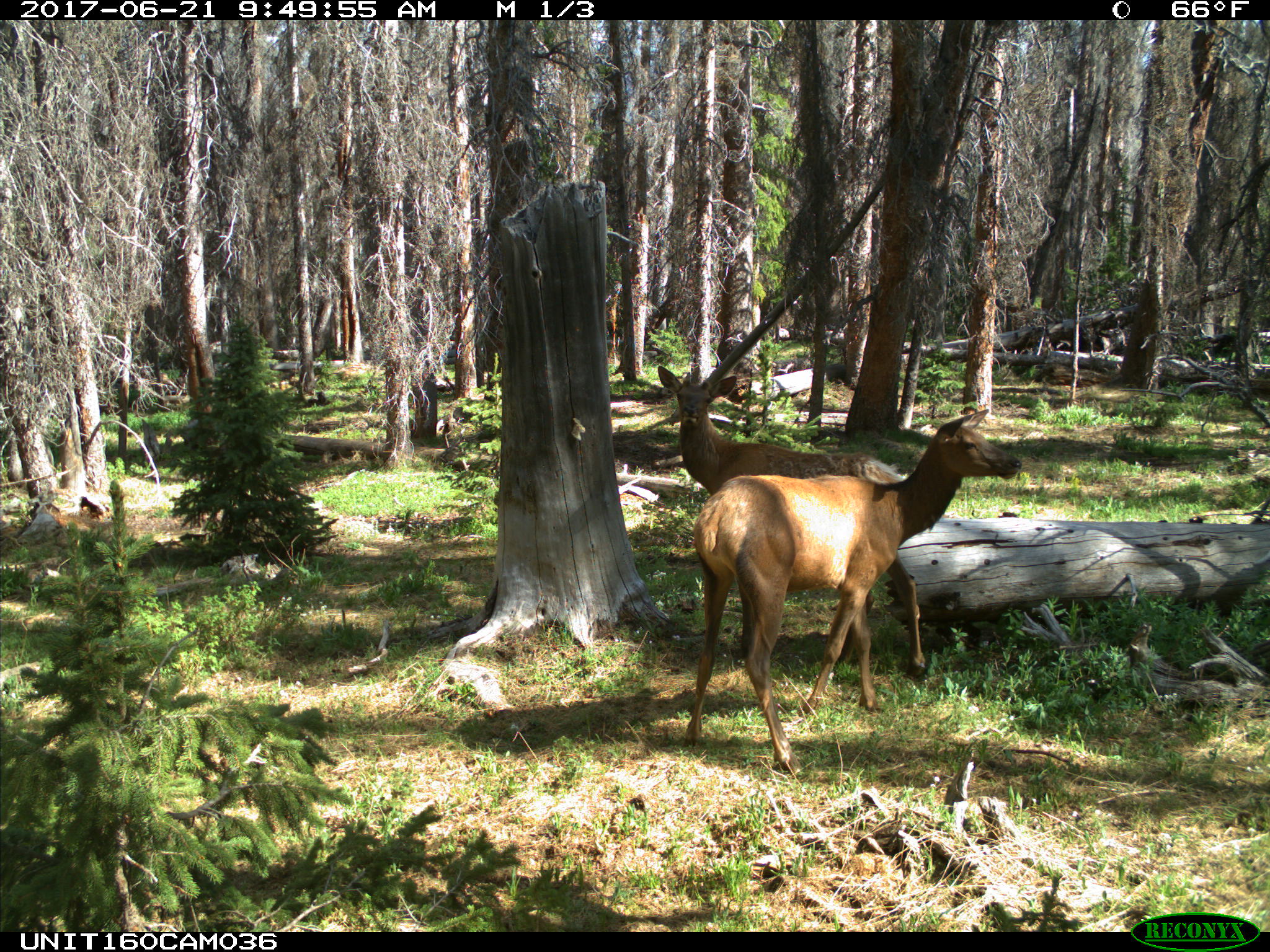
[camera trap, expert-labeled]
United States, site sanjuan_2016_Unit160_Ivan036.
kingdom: Animalia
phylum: Chordata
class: Mammalia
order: Artiodactyla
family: Cervidae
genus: Cervus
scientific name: Cervus elaphus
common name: red deer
Cervus elaphus (red deer).